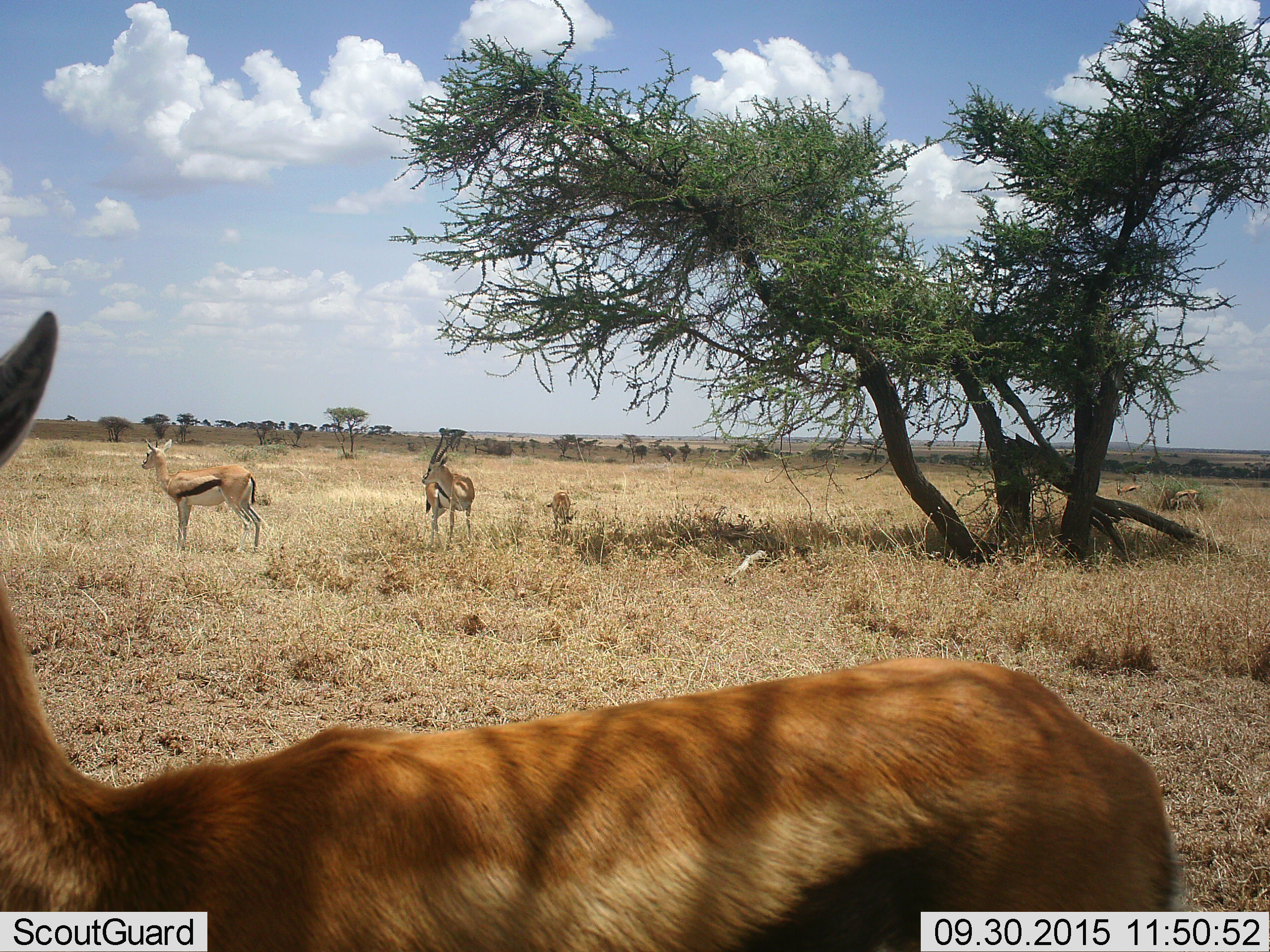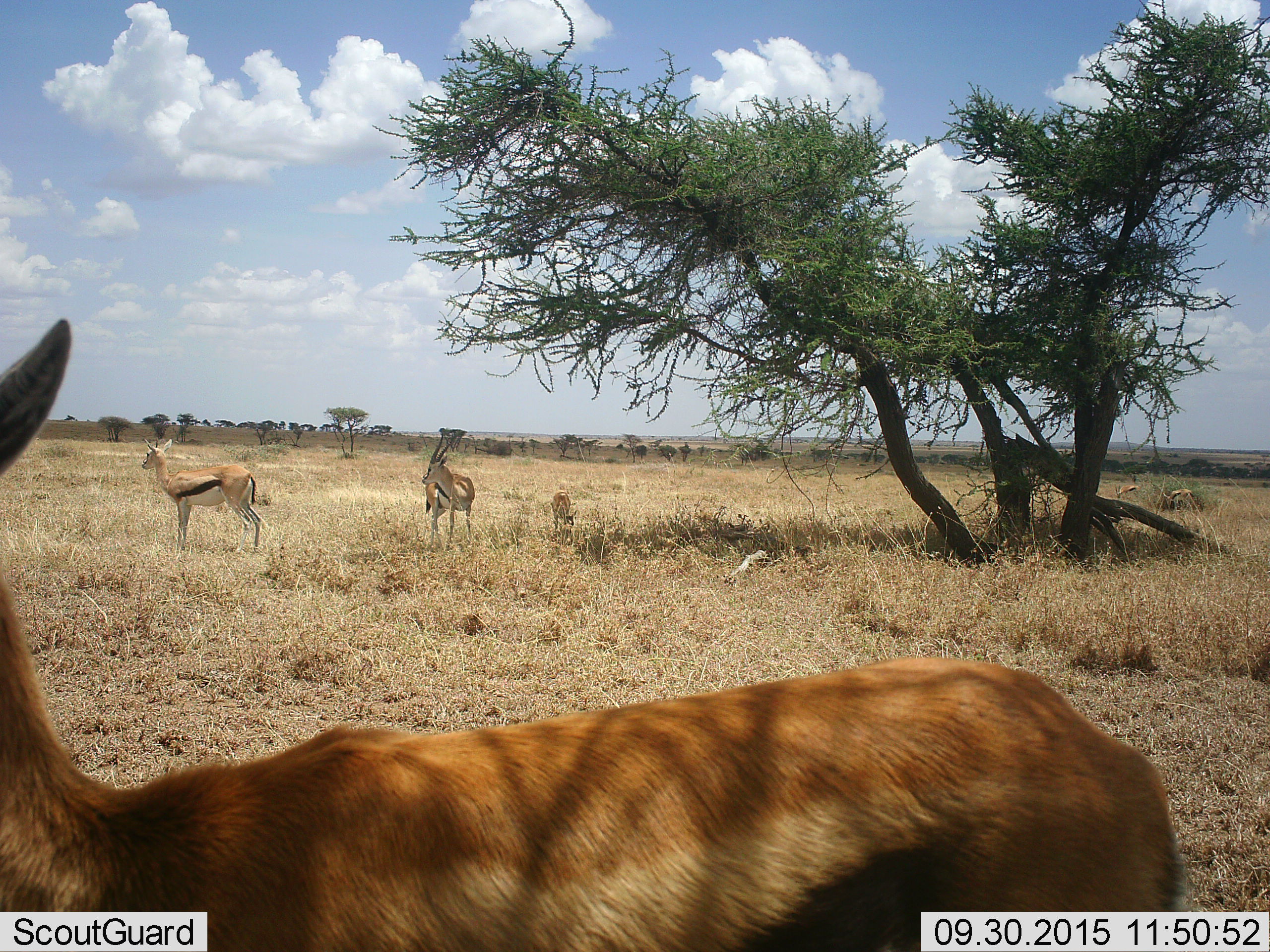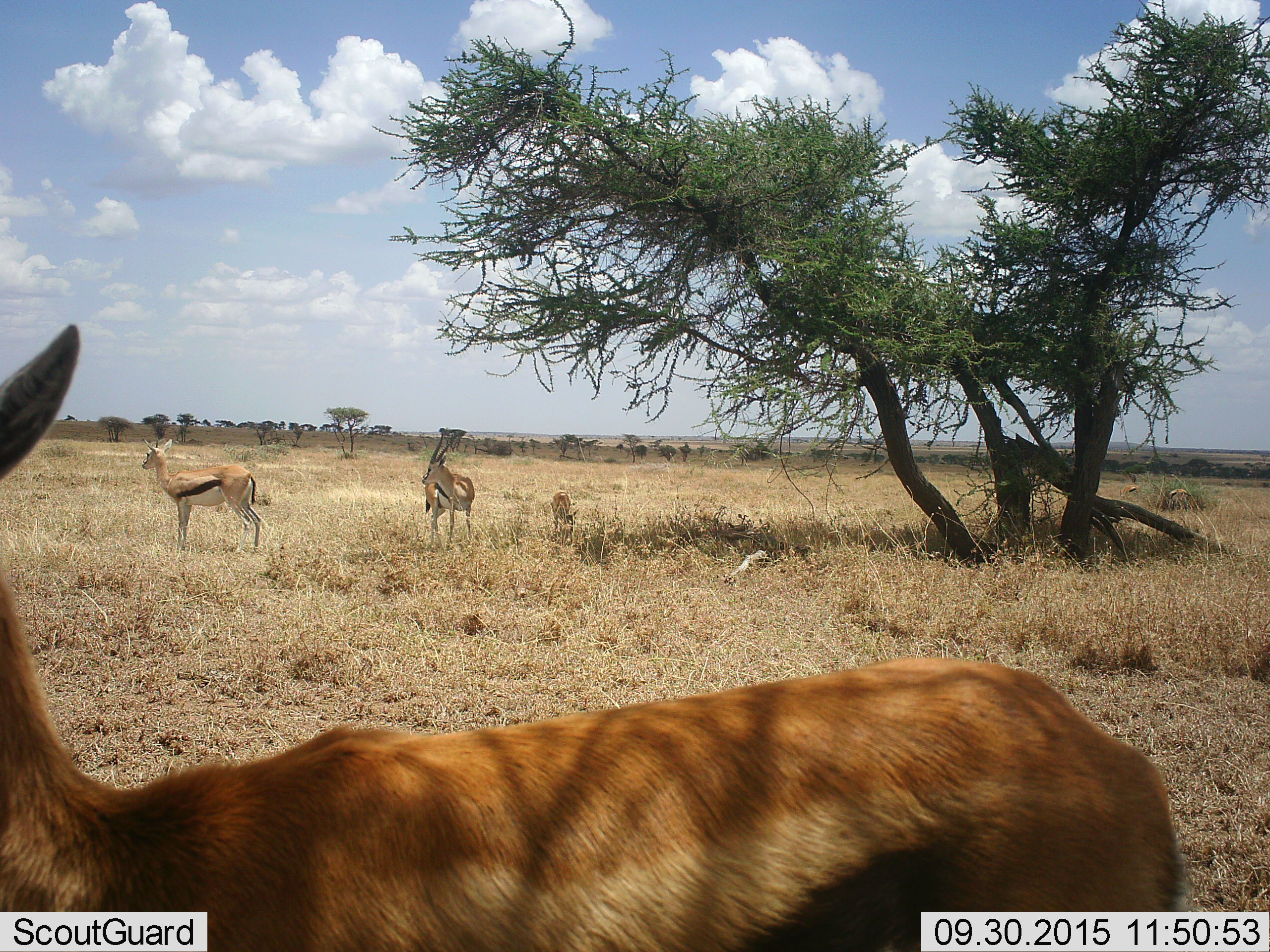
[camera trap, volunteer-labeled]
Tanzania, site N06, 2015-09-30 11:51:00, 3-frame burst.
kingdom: Animalia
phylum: Chordata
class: Mammalia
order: Artiodactyla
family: Bovidae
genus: Eudorcas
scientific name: Eudorcas thomsonii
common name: thomson's gazelle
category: gazellethomsons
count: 6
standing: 100%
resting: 0%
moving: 12%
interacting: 0%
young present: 62%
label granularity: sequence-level